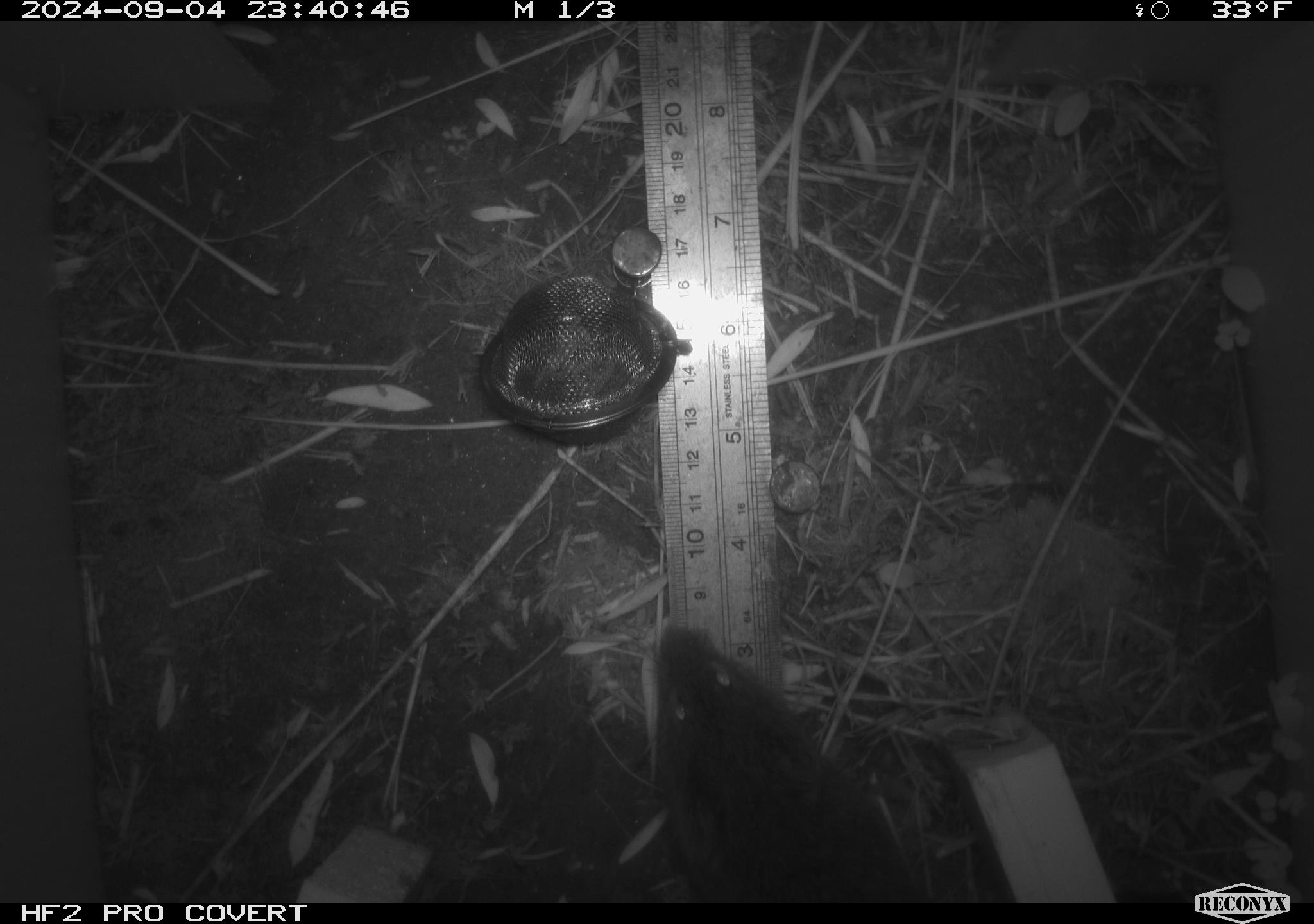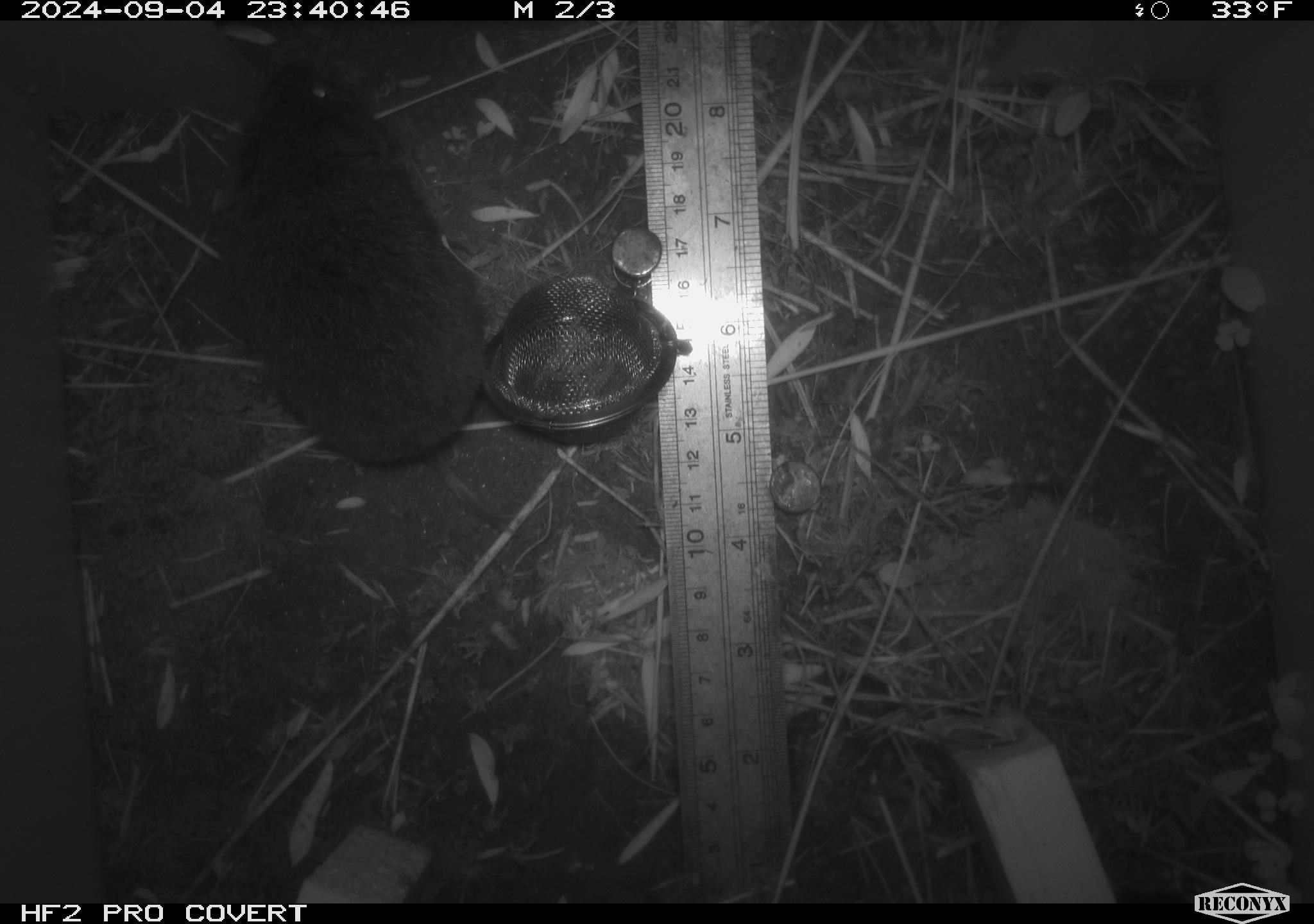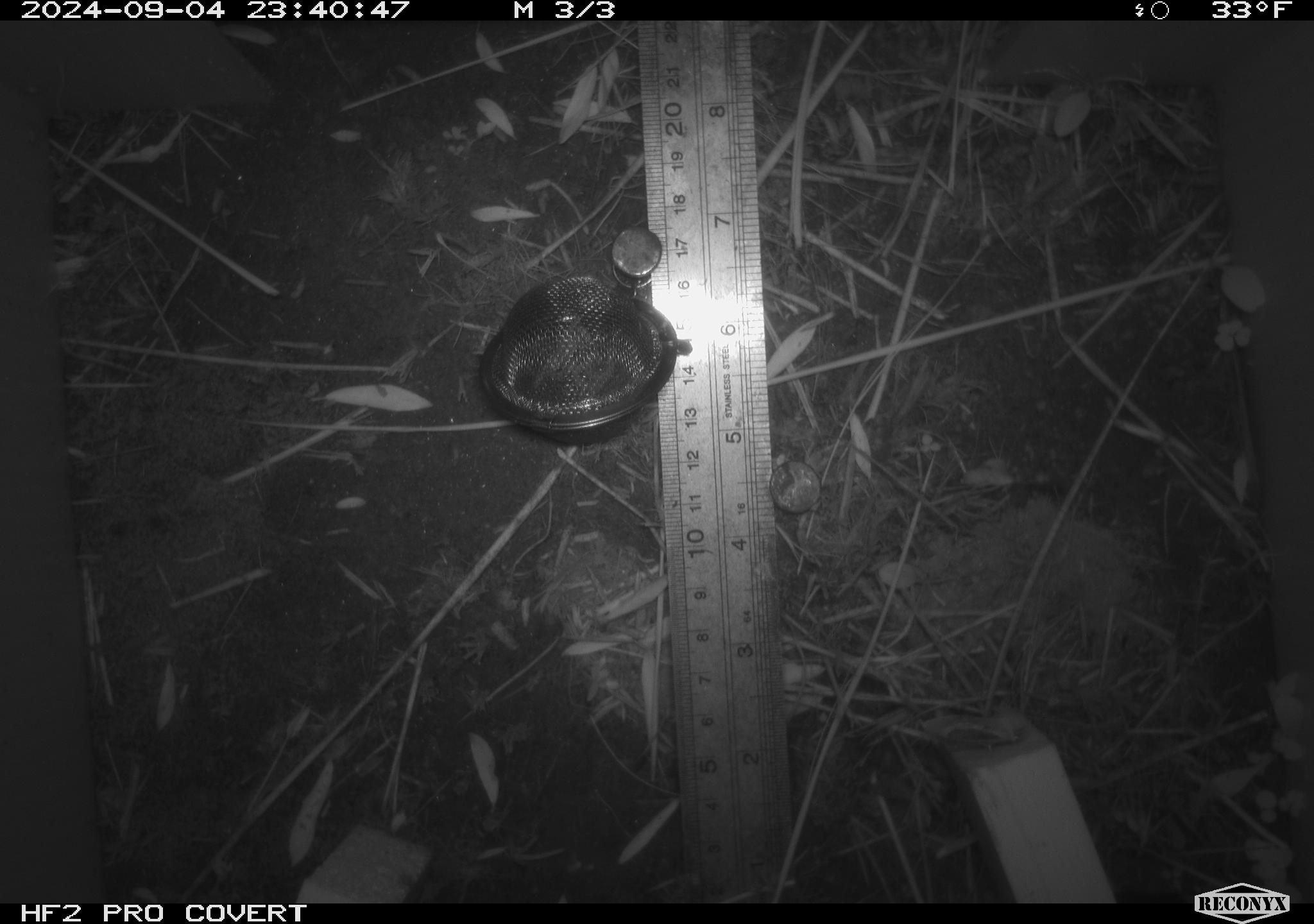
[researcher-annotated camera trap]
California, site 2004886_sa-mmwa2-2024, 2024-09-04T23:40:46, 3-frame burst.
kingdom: Animalia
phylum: Chordata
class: Mammalia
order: Rodentia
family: Cricetidae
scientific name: Arvicolinae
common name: voles, lemmings, and muskrats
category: arvicolinae subfamily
Arvicolinae subfamily (voles, lemmings, and muskrats) (Arvicolinae).